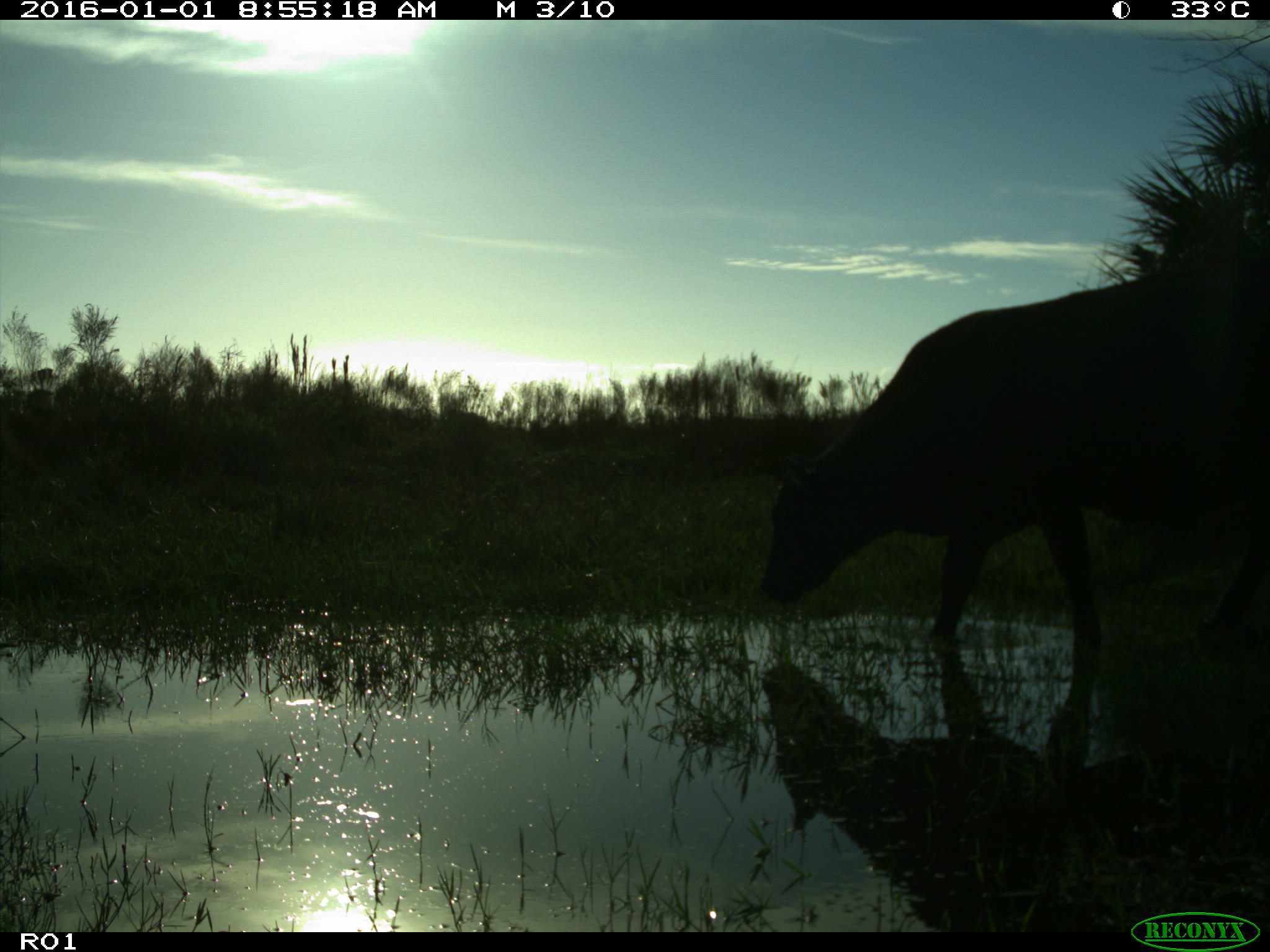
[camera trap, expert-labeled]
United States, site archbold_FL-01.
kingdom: Animalia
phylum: Chordata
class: Mammalia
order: Artiodactyla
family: Bovidae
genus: Bos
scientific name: Bos taurus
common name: domestic cow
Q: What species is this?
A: Bos taurus (domestic cow).